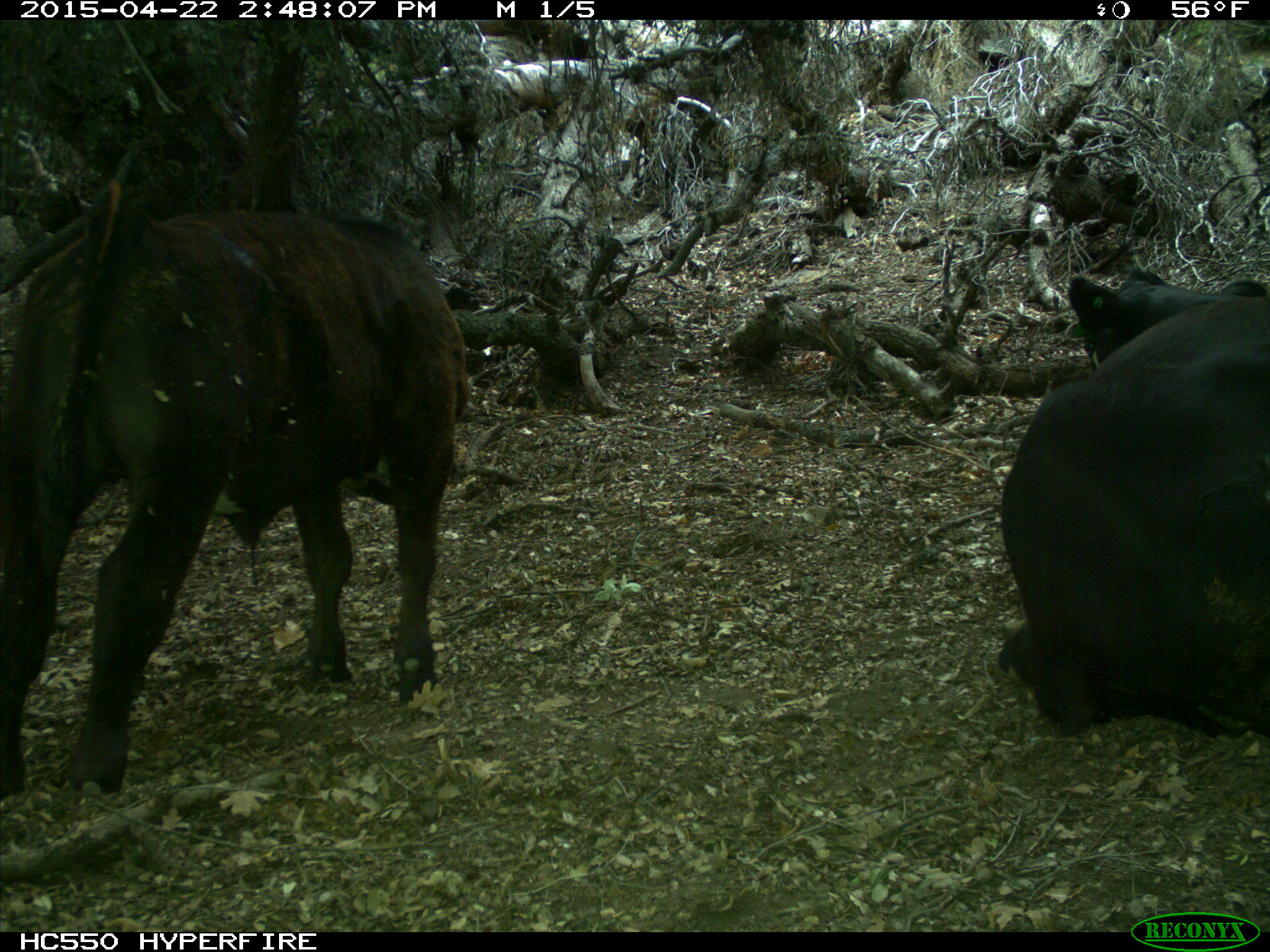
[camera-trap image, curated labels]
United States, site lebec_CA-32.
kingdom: Animalia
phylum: Chordata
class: Mammalia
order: Artiodactyla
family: Bovidae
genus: Bos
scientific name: Bos taurus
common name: domestic cow